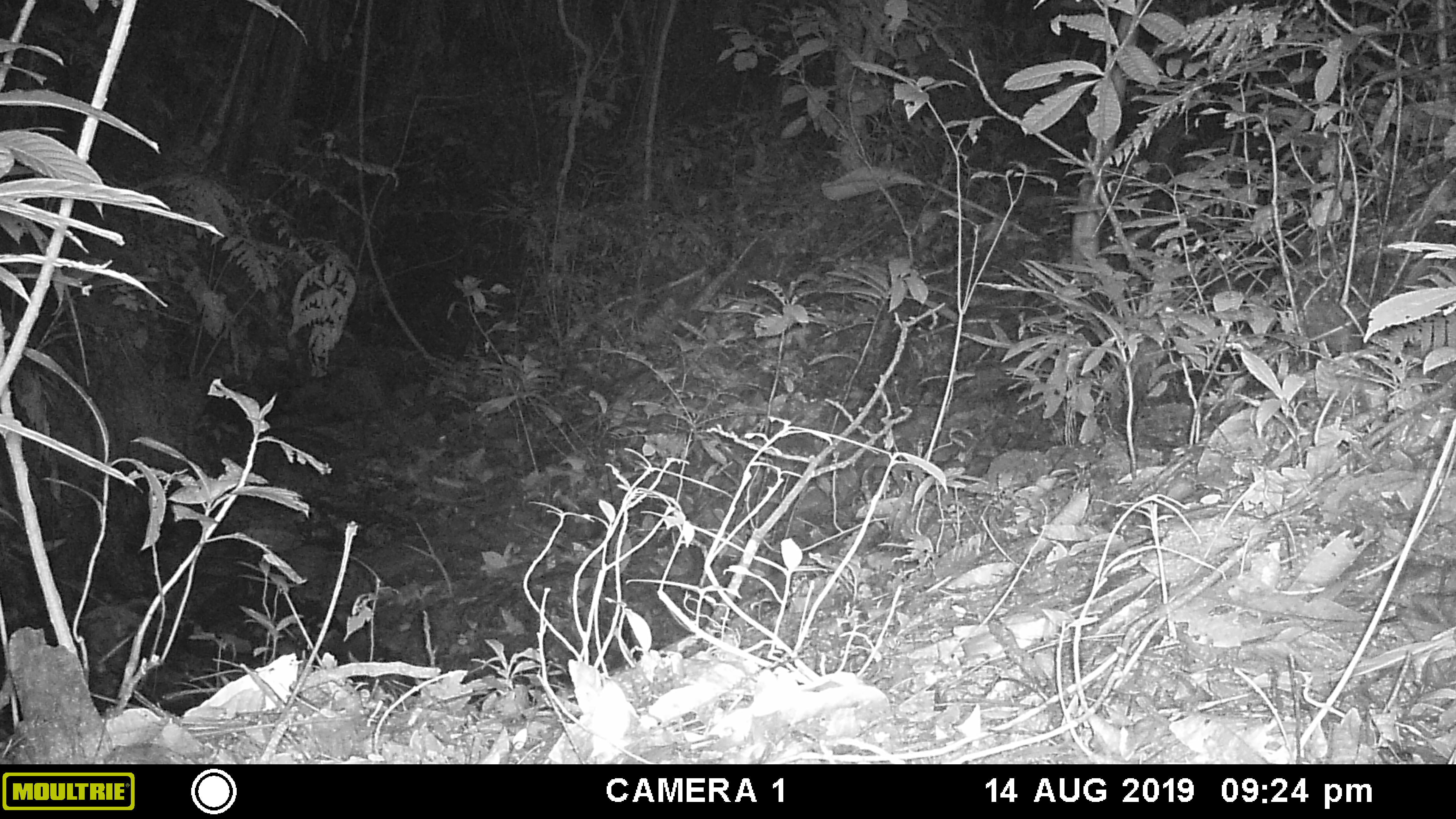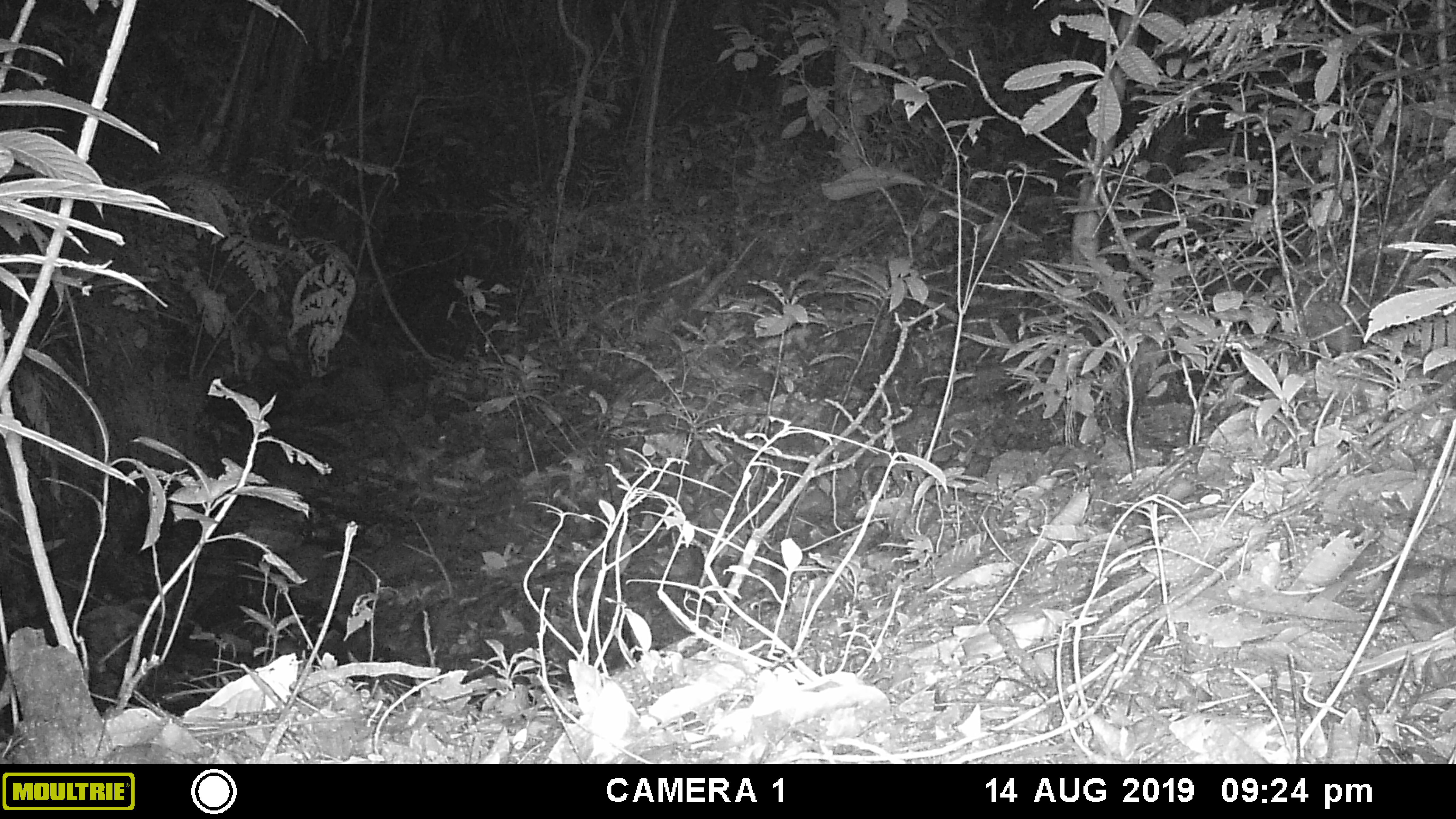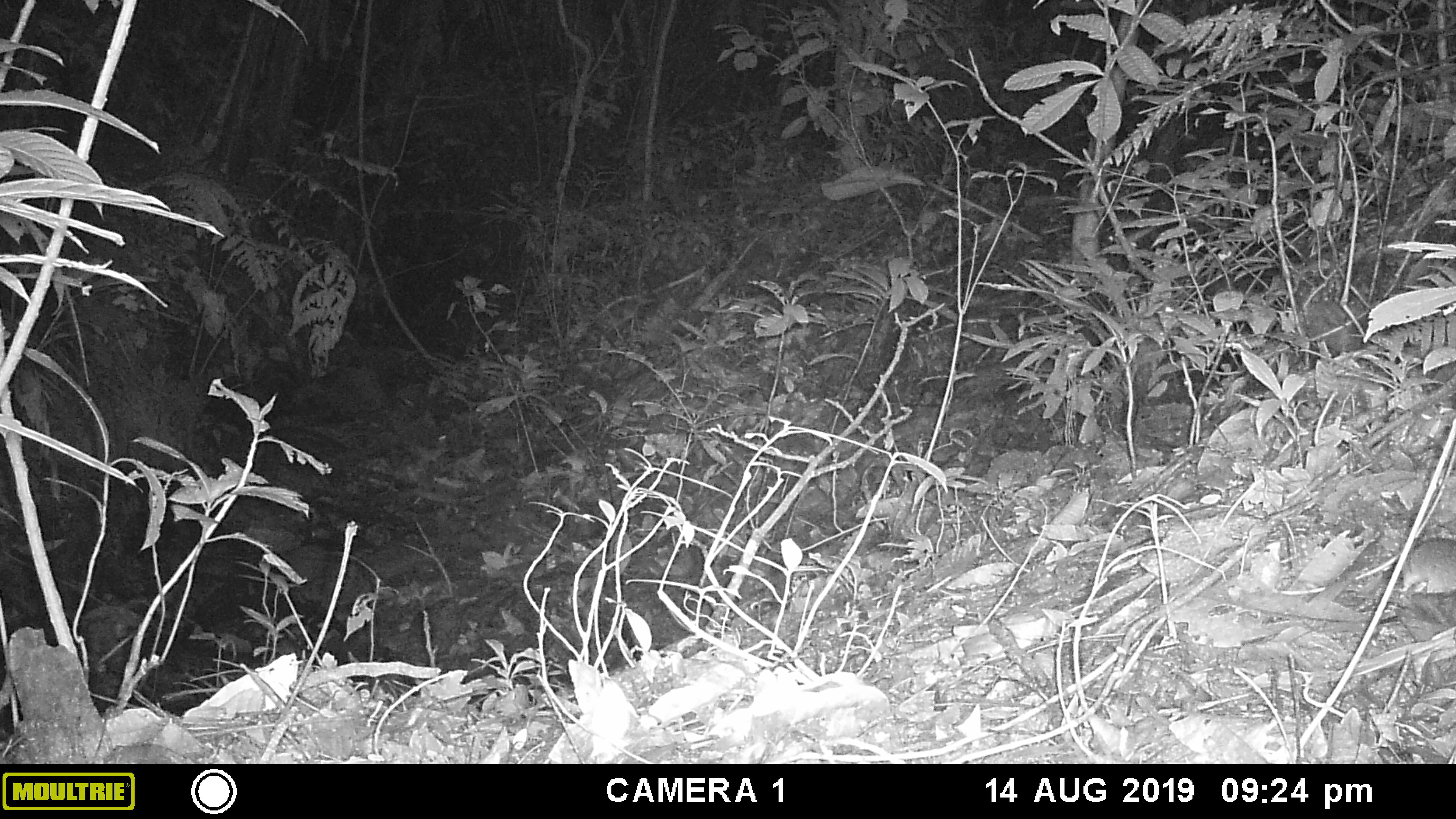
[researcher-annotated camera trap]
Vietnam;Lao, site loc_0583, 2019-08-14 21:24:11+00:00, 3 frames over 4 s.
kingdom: Animalia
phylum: Chordata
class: Mammalia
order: Rodentia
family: Muridae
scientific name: Muridae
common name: old-world mice and rats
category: unidentified murid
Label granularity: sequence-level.